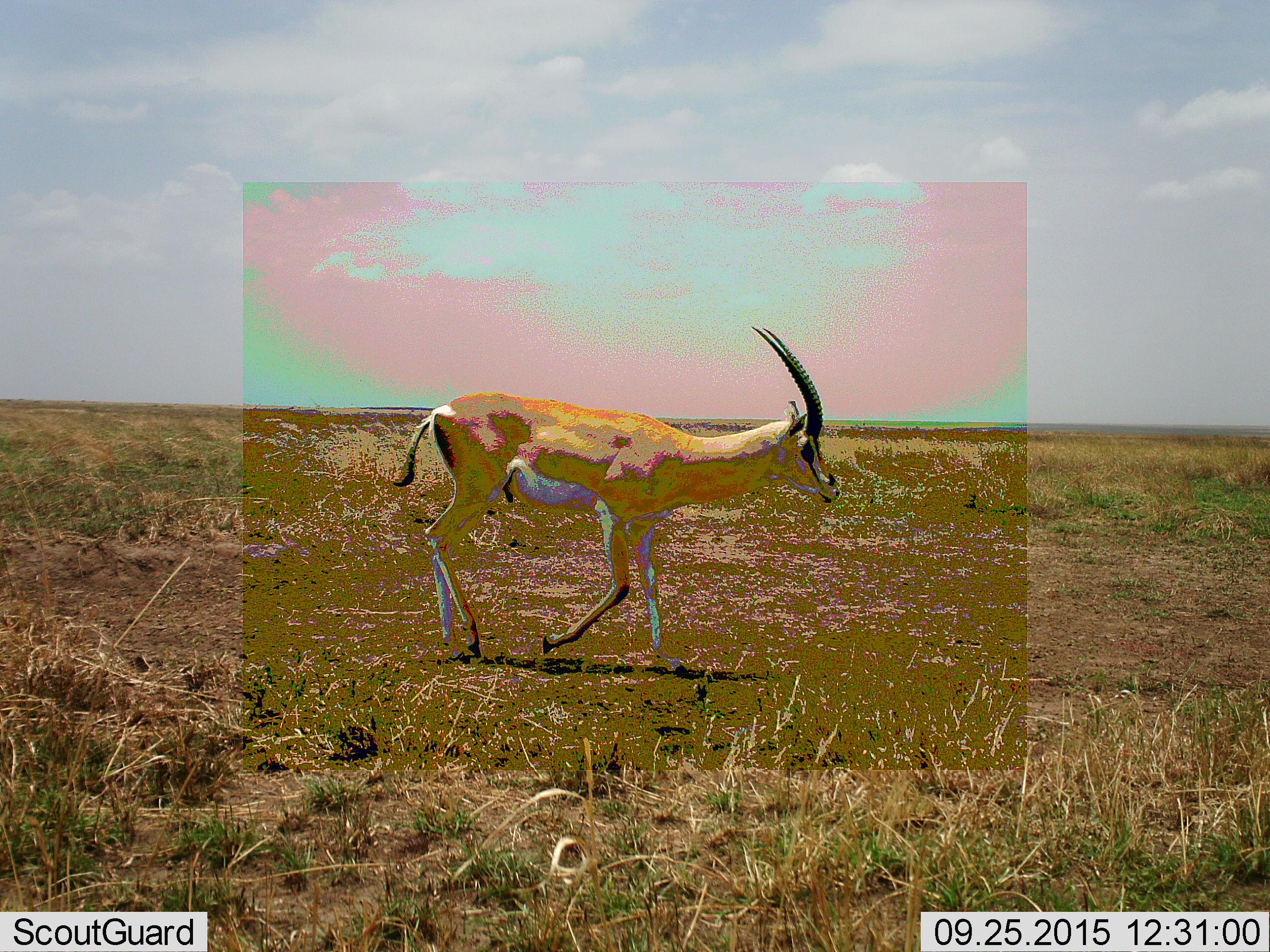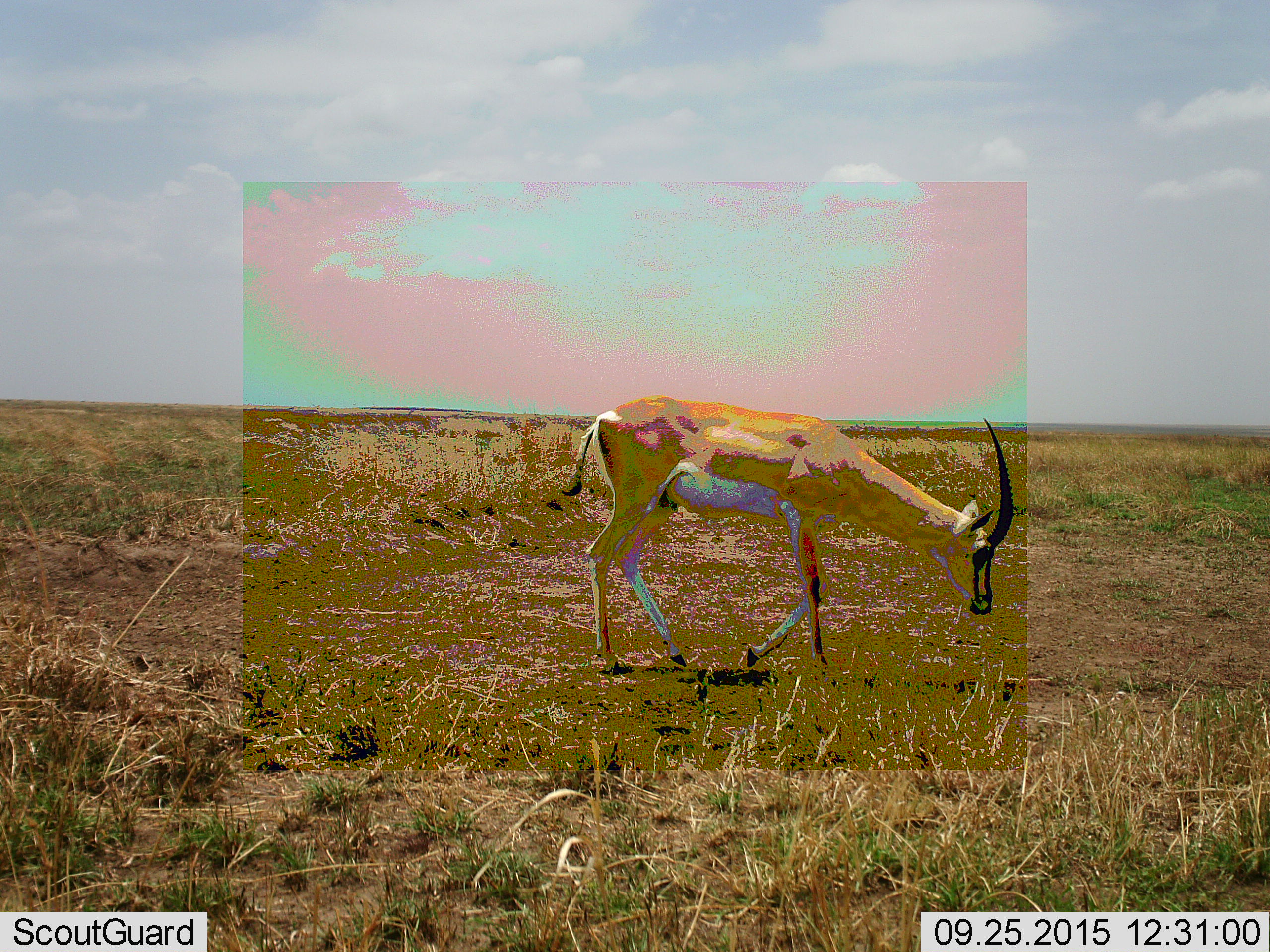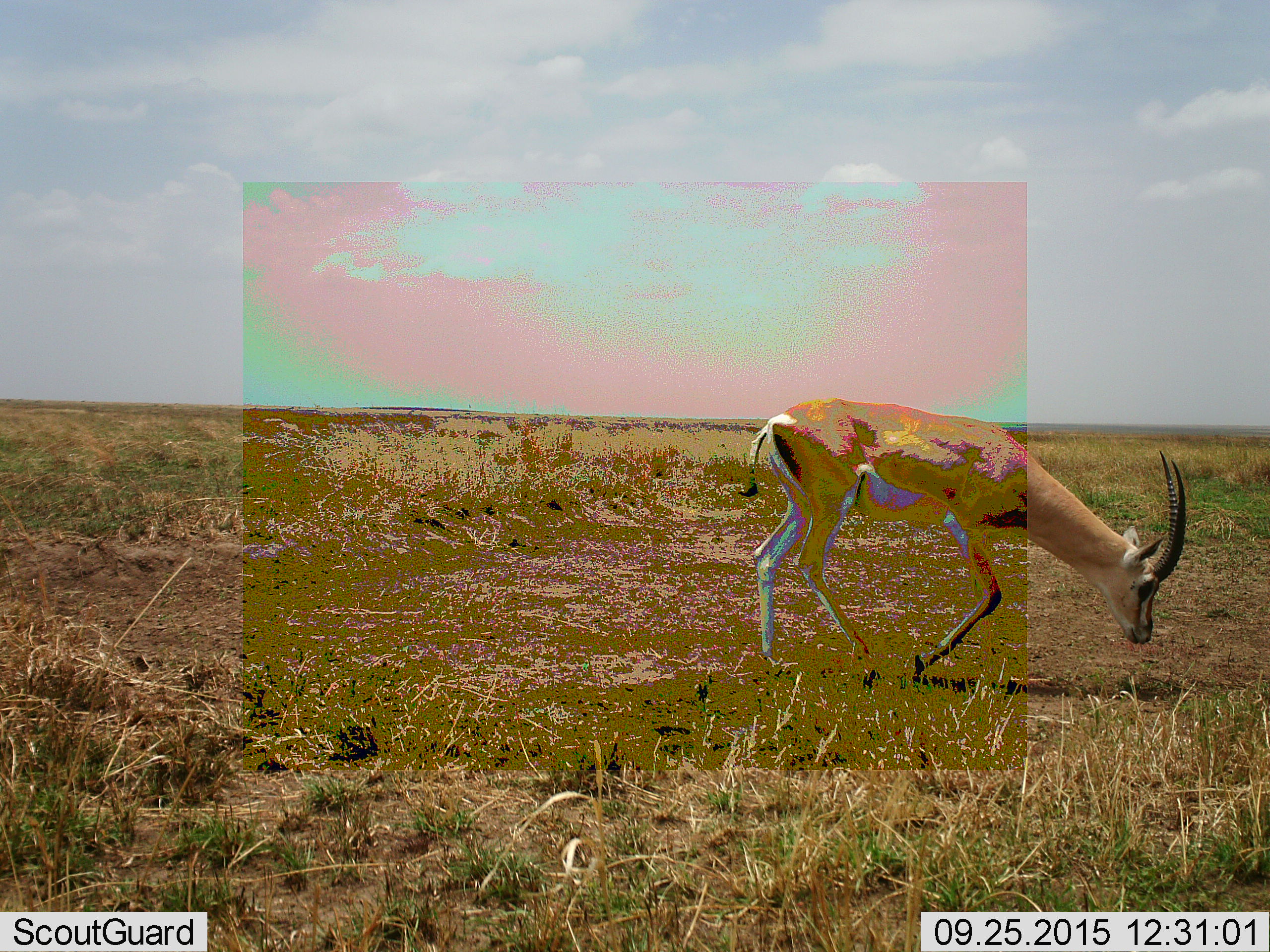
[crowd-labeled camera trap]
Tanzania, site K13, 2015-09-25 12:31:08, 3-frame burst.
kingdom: Animalia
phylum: Chordata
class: Mammalia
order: Artiodactyla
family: Bovidae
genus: Nanger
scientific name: Nanger granti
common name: grant's gazelle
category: gazellegrants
Gazellegrants (grant's gazelle) (Nanger granti), count 1. Behavior (volunteer vote fractions): standing 14%, resting 0%, moving 86%, interacting 0%. Young present (vote fraction): 0%. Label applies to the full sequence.